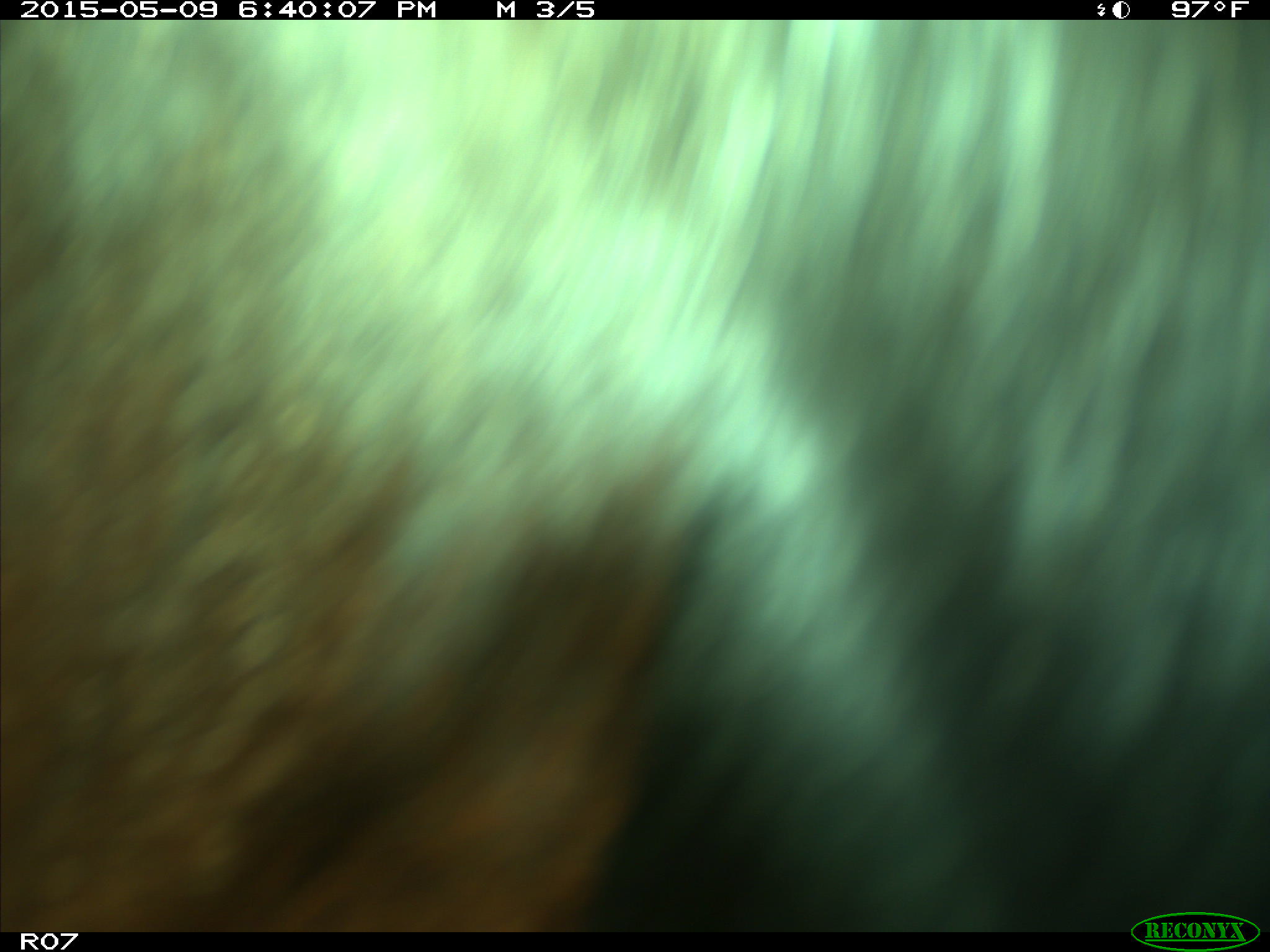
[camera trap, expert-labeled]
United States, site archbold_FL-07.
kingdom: Animalia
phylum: Chordata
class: Mammalia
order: Artiodactyla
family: Bovidae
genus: Bos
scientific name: Bos taurus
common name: domestic cow